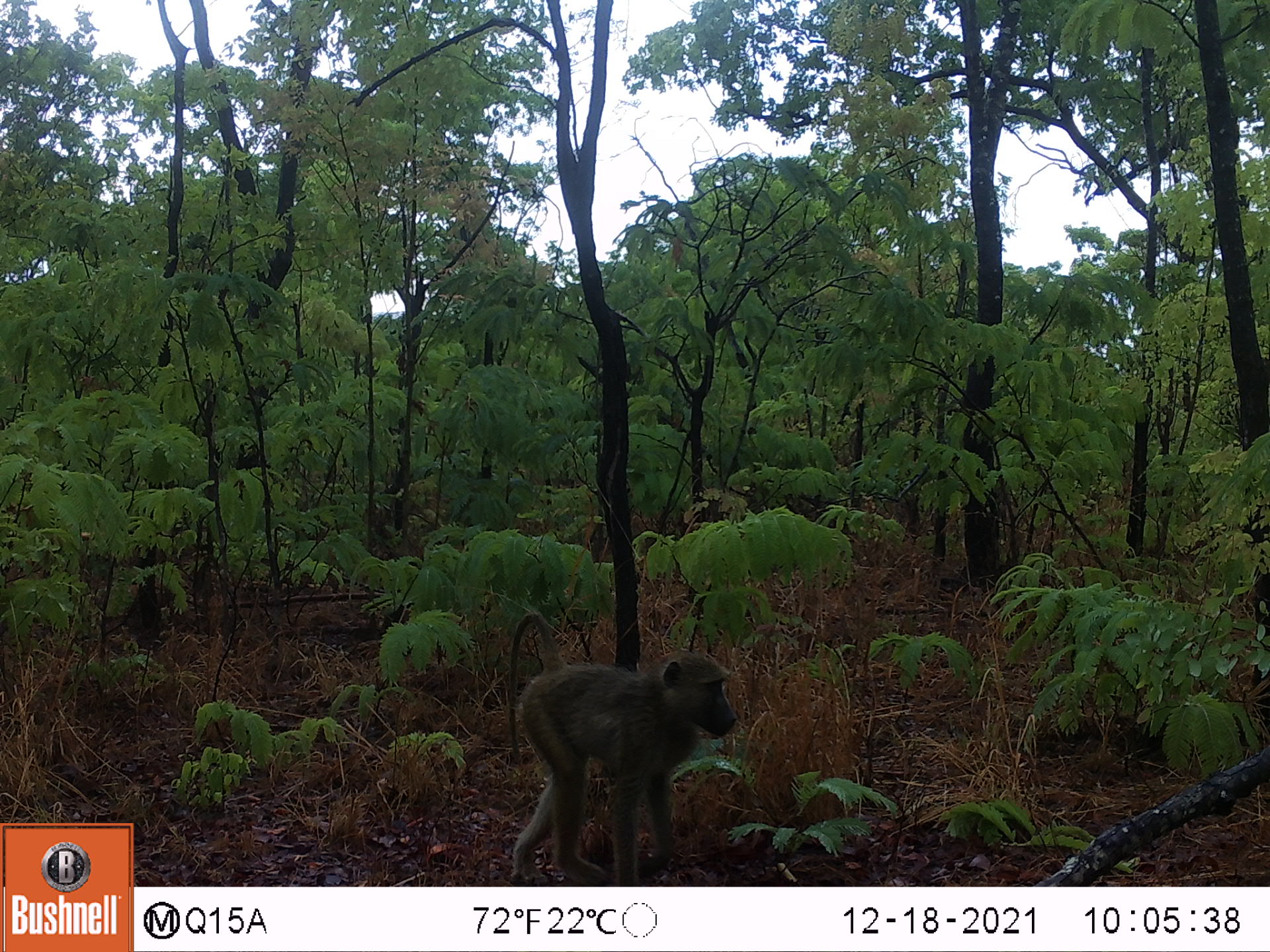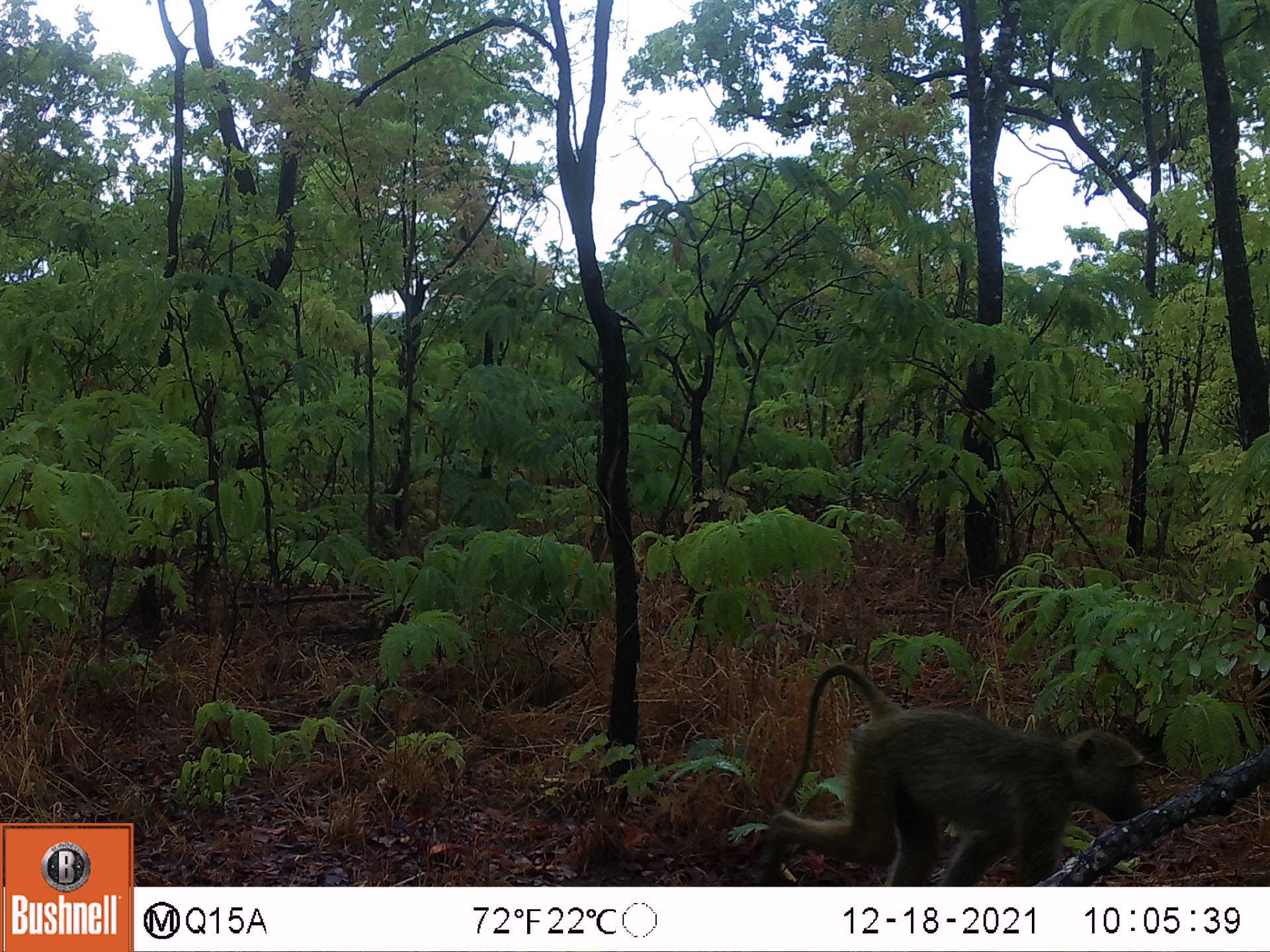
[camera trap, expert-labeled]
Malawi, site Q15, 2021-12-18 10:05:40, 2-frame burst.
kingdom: Animalia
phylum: Chordata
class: Mammalia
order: Primates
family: Cercopithecidae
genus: Papio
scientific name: Papio cynocephalus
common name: yellow baboon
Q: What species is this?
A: Yellow baboon (Papio cynocephalus).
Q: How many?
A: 1.